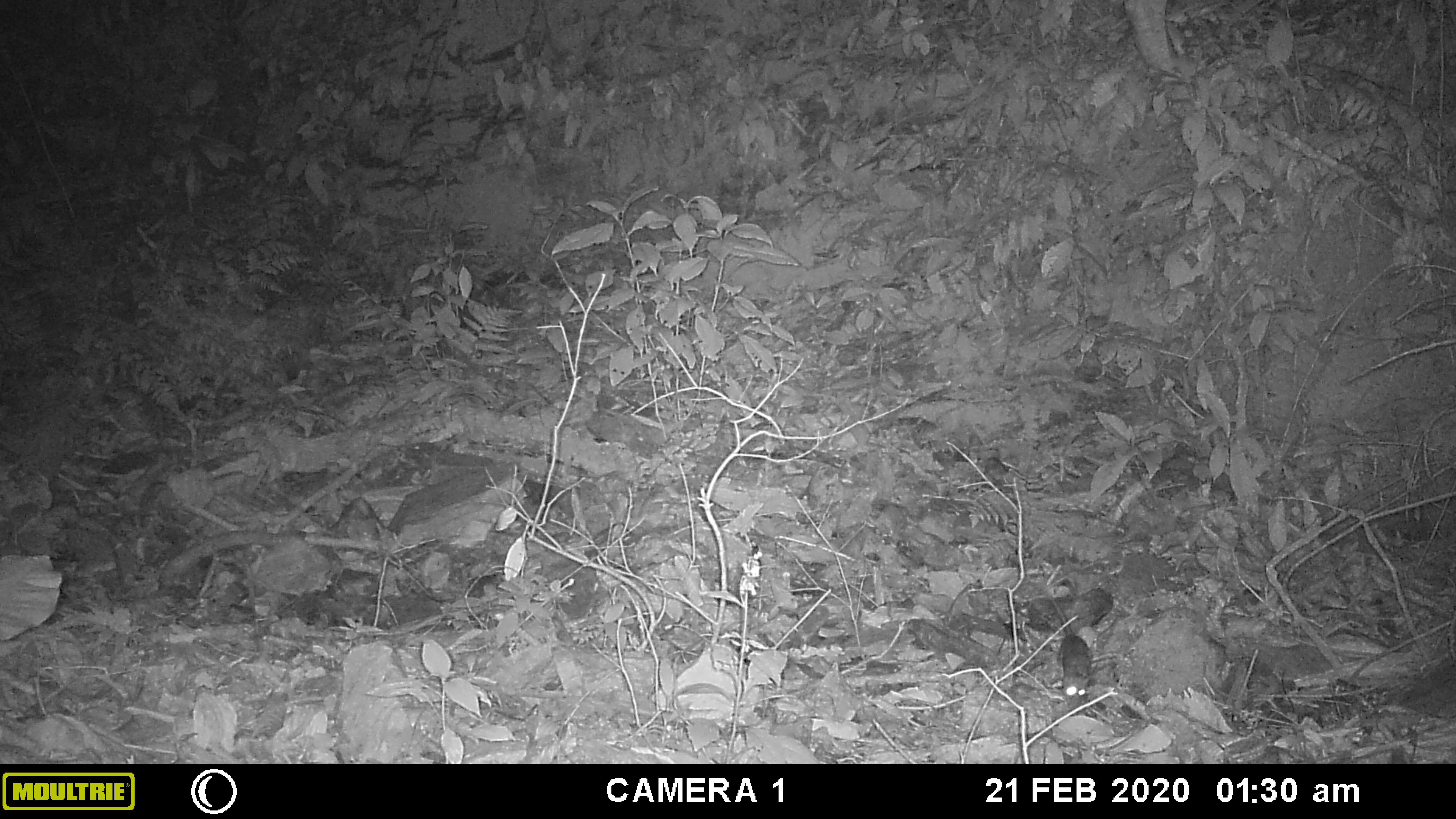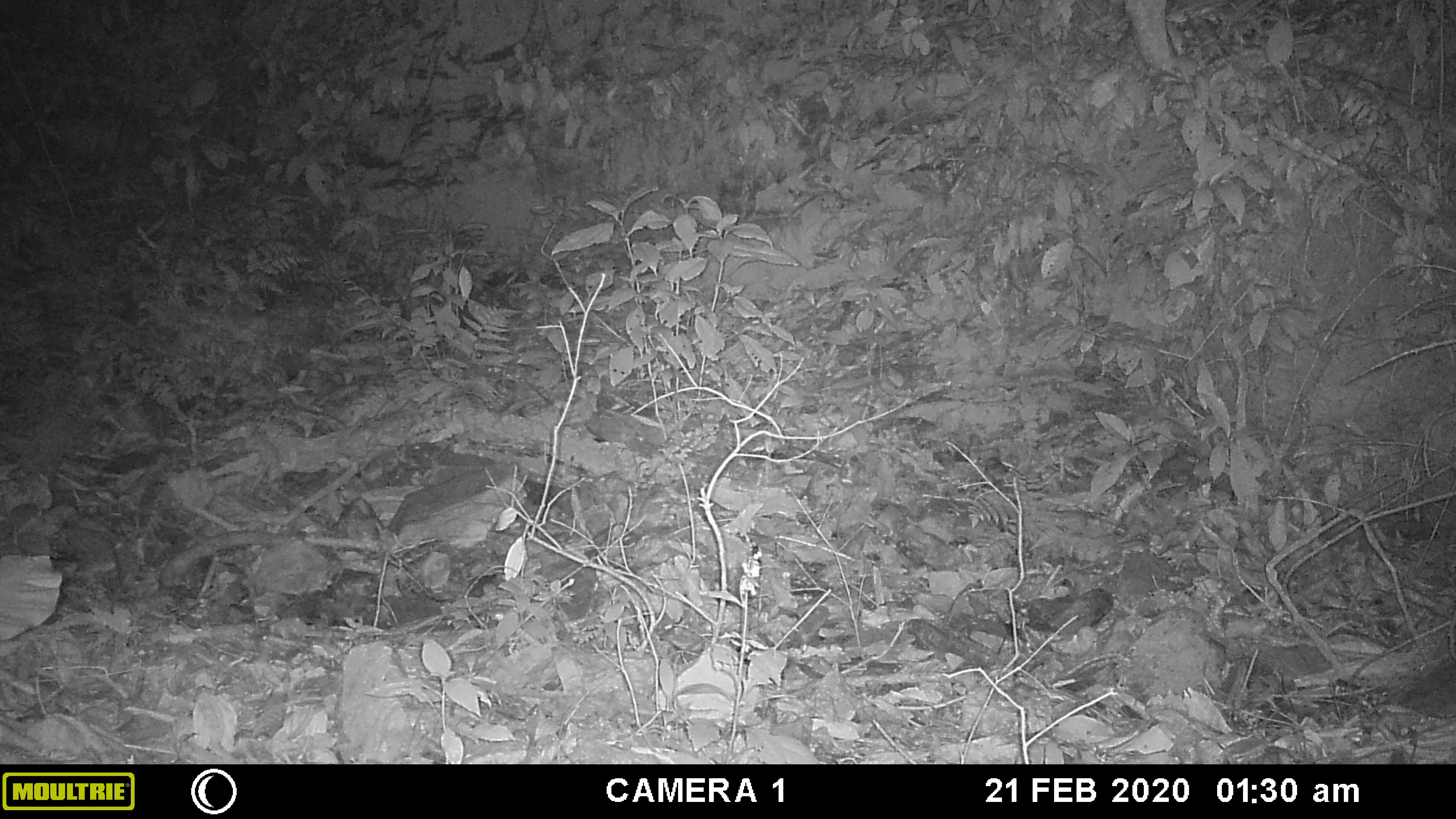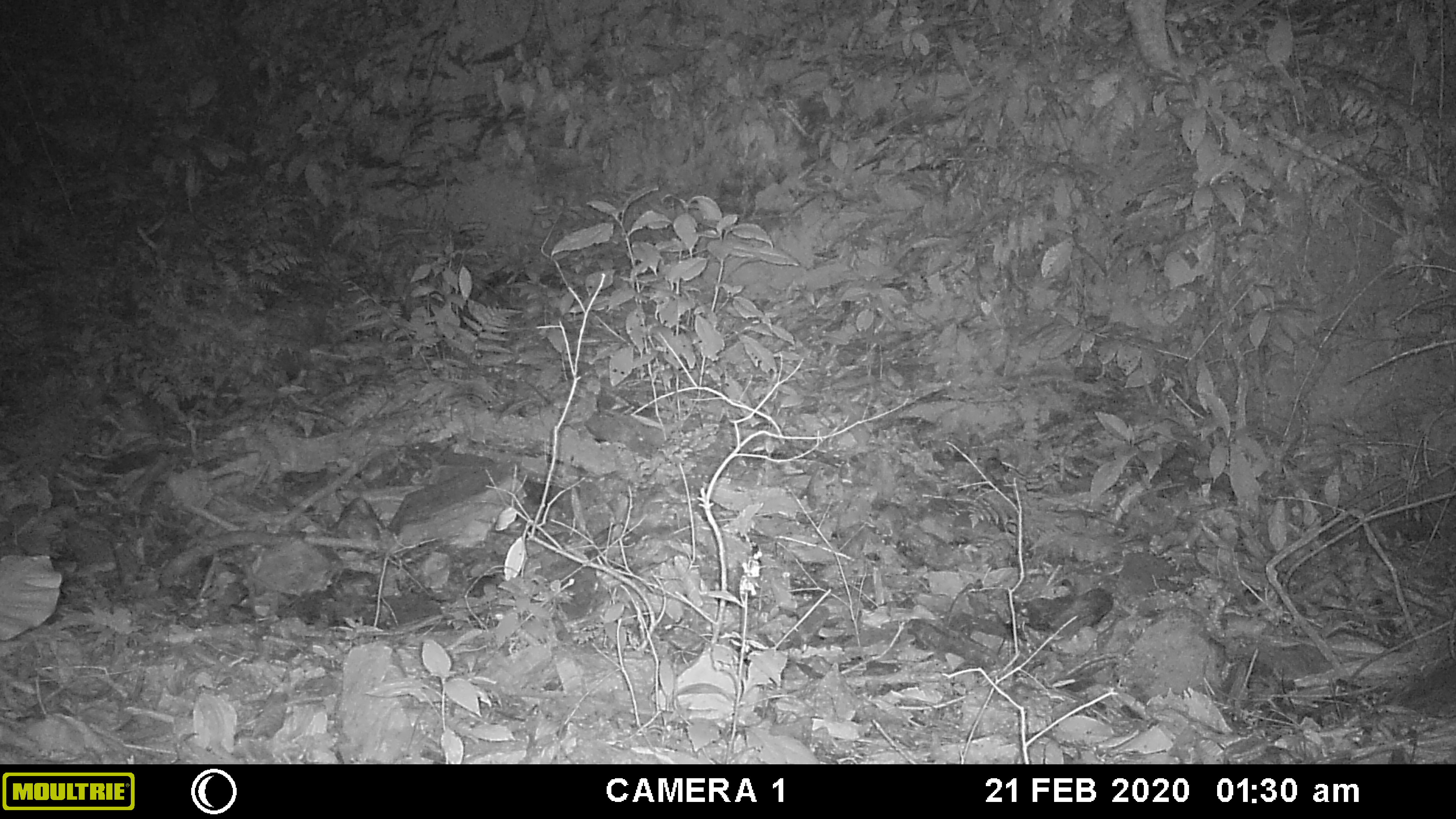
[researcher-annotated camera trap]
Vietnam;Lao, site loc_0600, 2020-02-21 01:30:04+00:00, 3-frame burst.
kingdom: Animalia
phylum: Chordata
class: Mammalia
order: Rodentia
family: Muridae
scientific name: Muridae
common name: old-world mice and rats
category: unidentified murid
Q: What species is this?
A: Unidentified murid (old-world mice and rats) (Muridae).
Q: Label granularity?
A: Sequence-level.